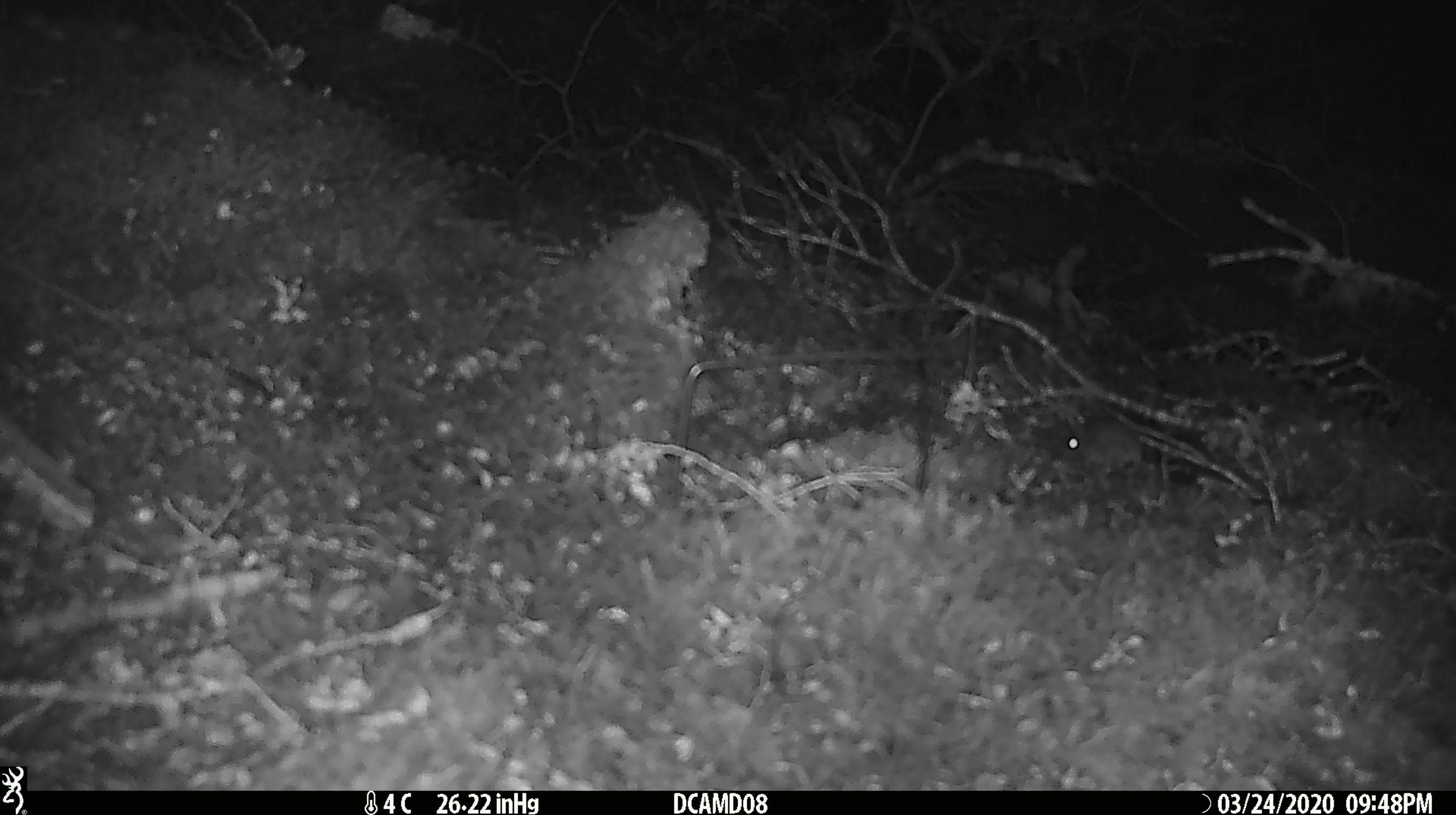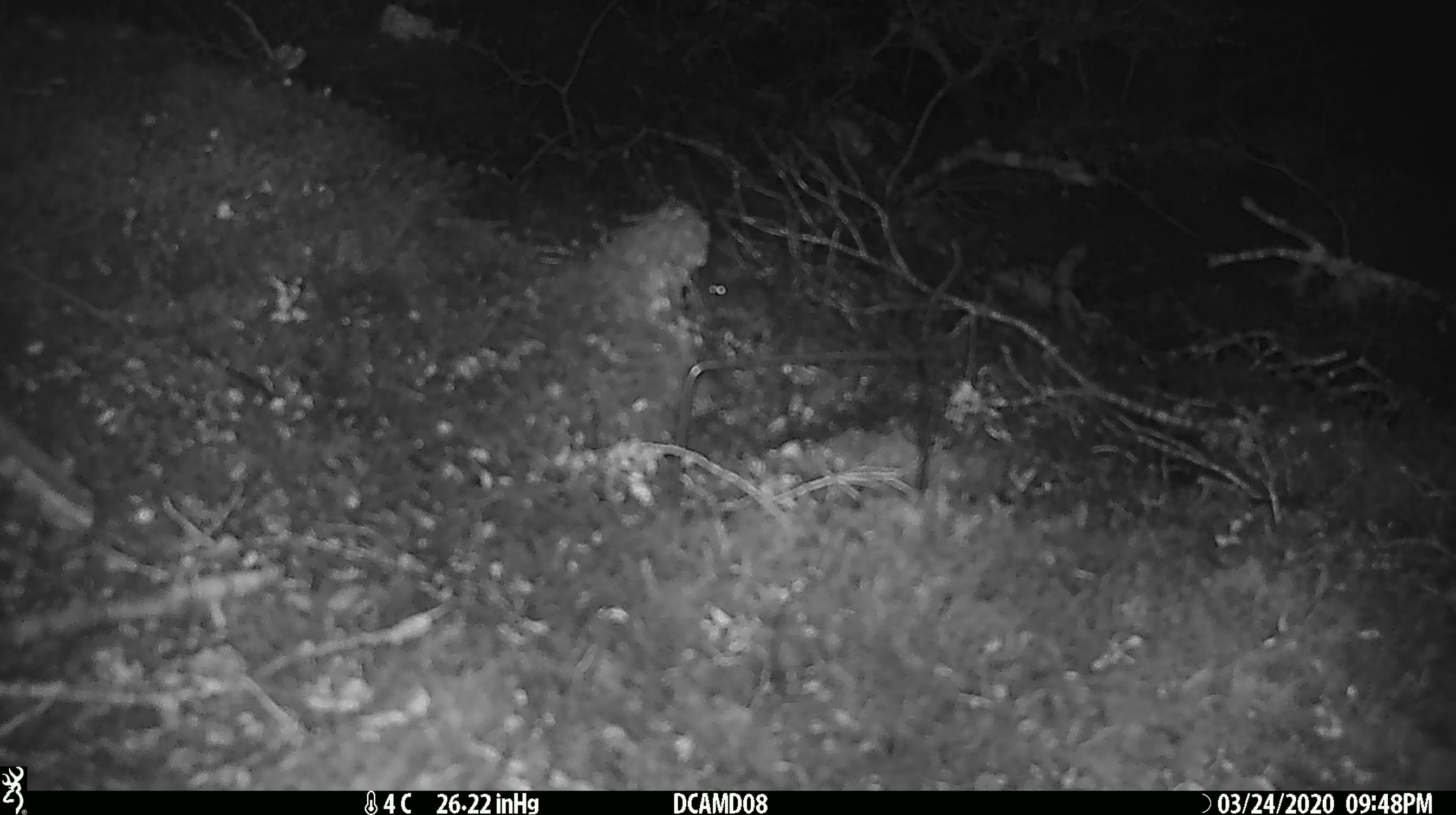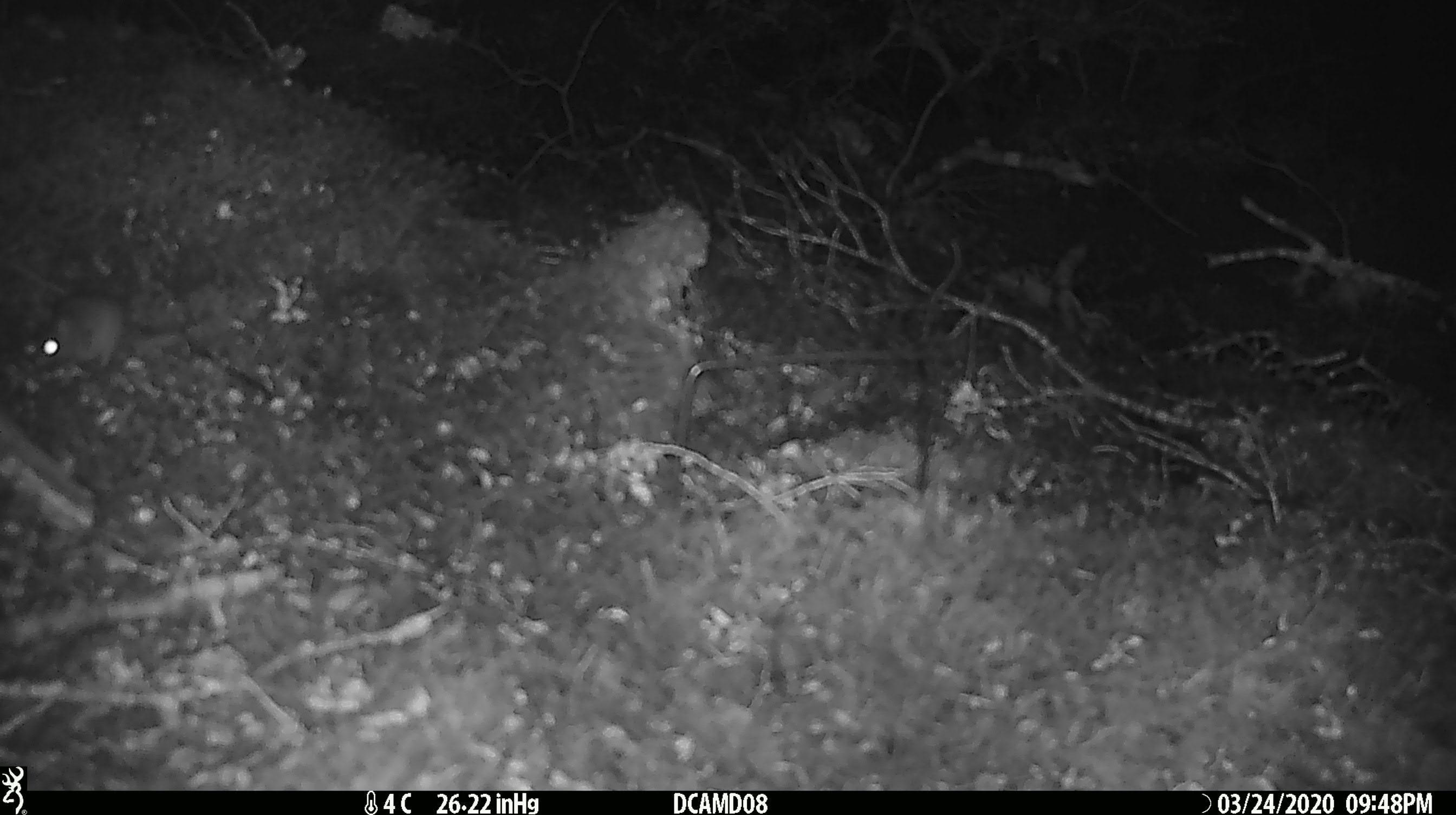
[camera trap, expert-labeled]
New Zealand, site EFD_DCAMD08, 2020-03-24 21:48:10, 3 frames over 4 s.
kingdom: Animalia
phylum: Chordata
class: Mammalia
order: Rodentia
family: Muridae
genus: Mus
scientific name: Mus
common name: mouse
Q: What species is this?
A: Mouse (Mus).